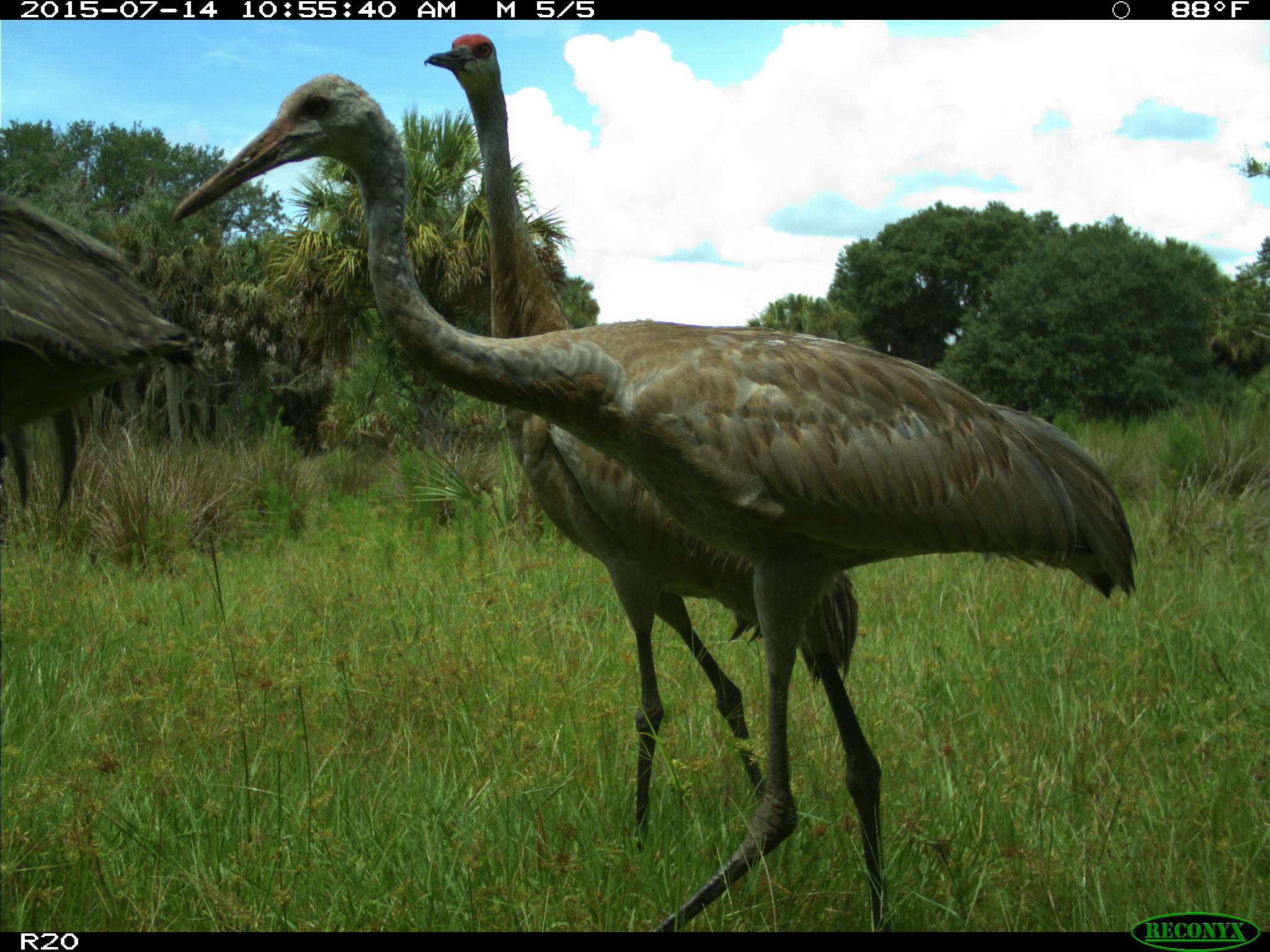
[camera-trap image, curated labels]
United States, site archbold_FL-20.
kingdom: Animalia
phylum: Chordata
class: Aves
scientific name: Aves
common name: birds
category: unidentified bird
Unidentified bird (birds) (Aves).